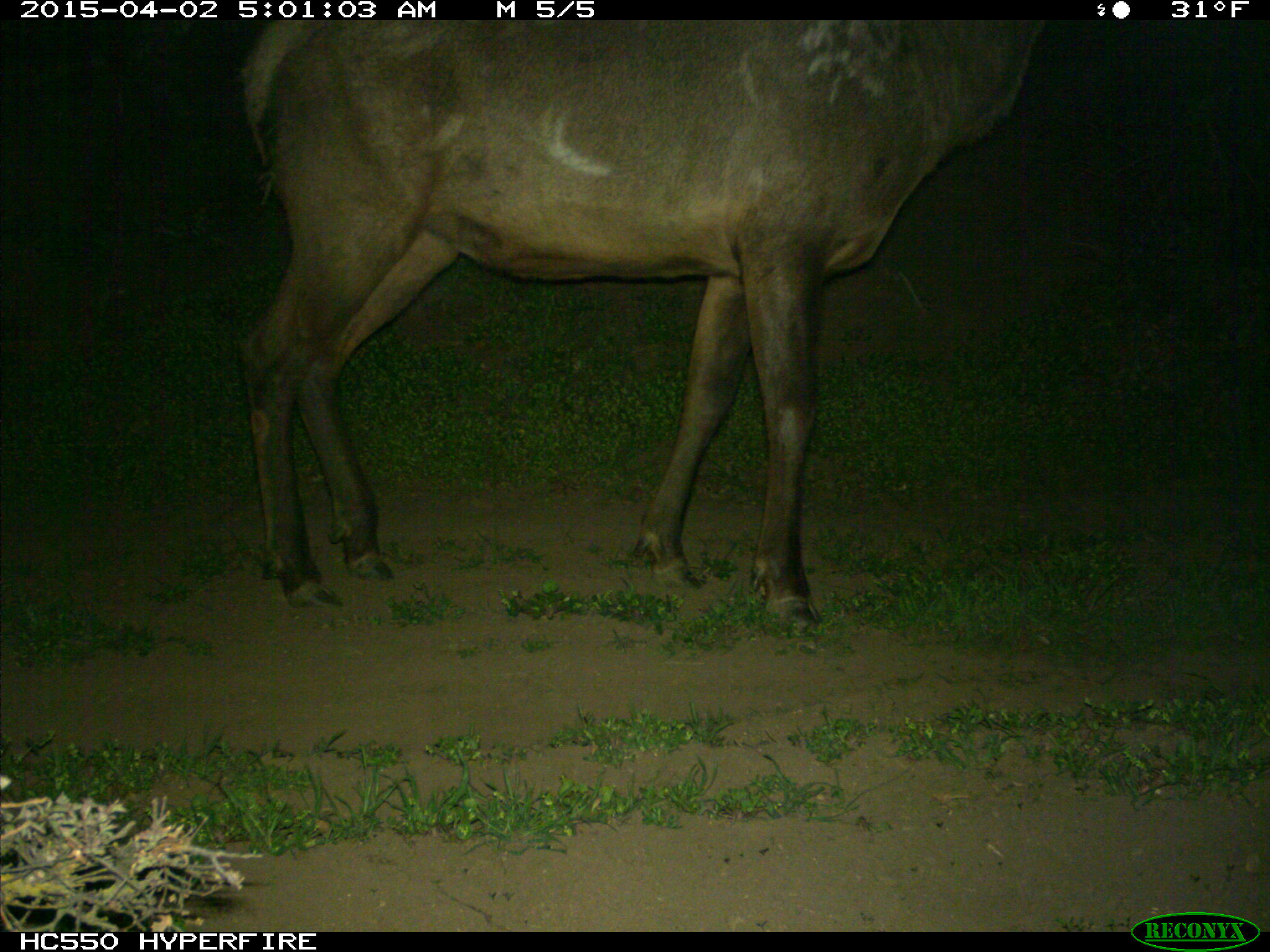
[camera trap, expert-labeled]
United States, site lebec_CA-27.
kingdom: Animalia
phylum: Chordata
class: Mammalia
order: Artiodactyla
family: Cervidae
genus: Cervus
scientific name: Cervus canadensis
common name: elk